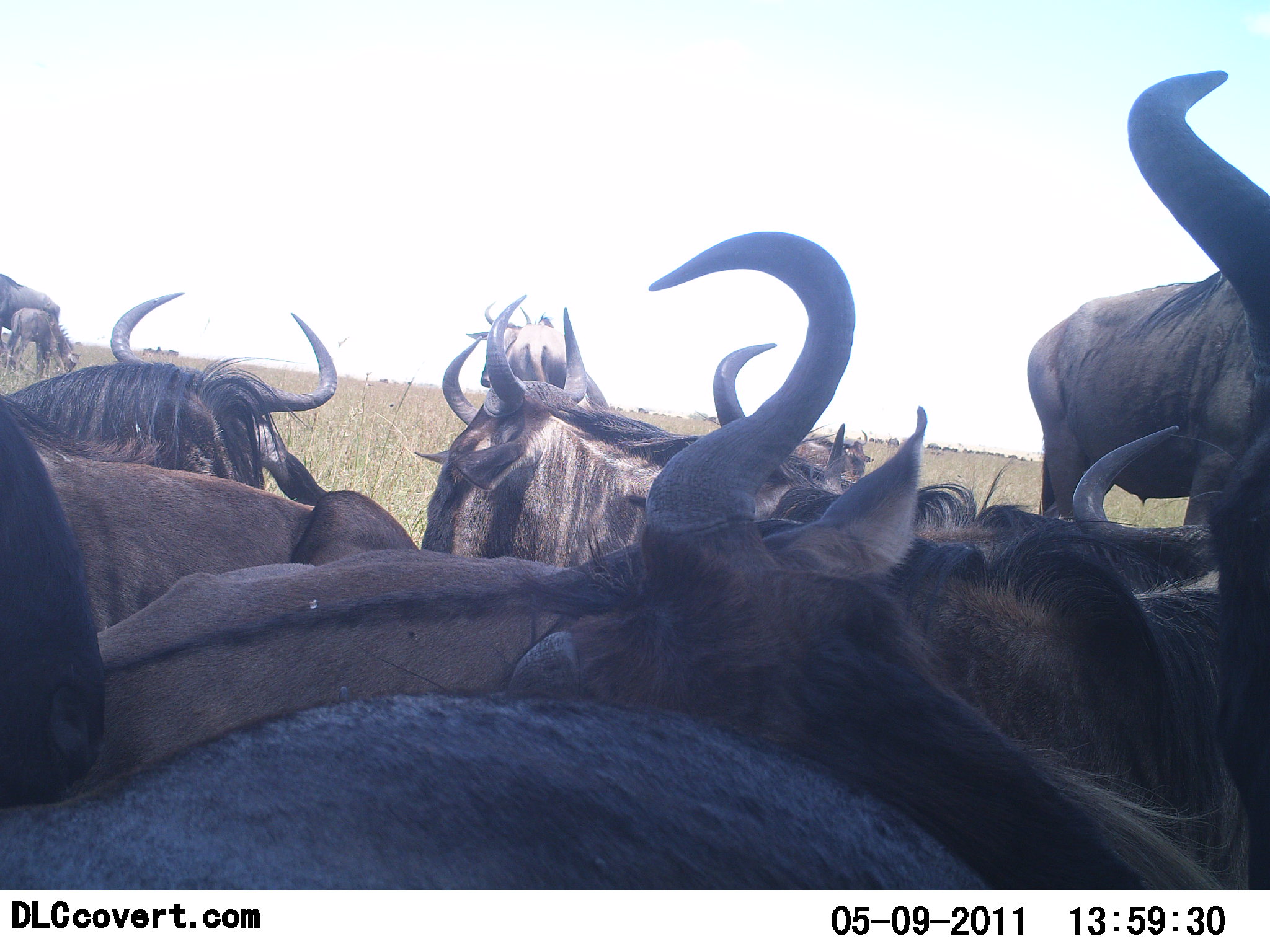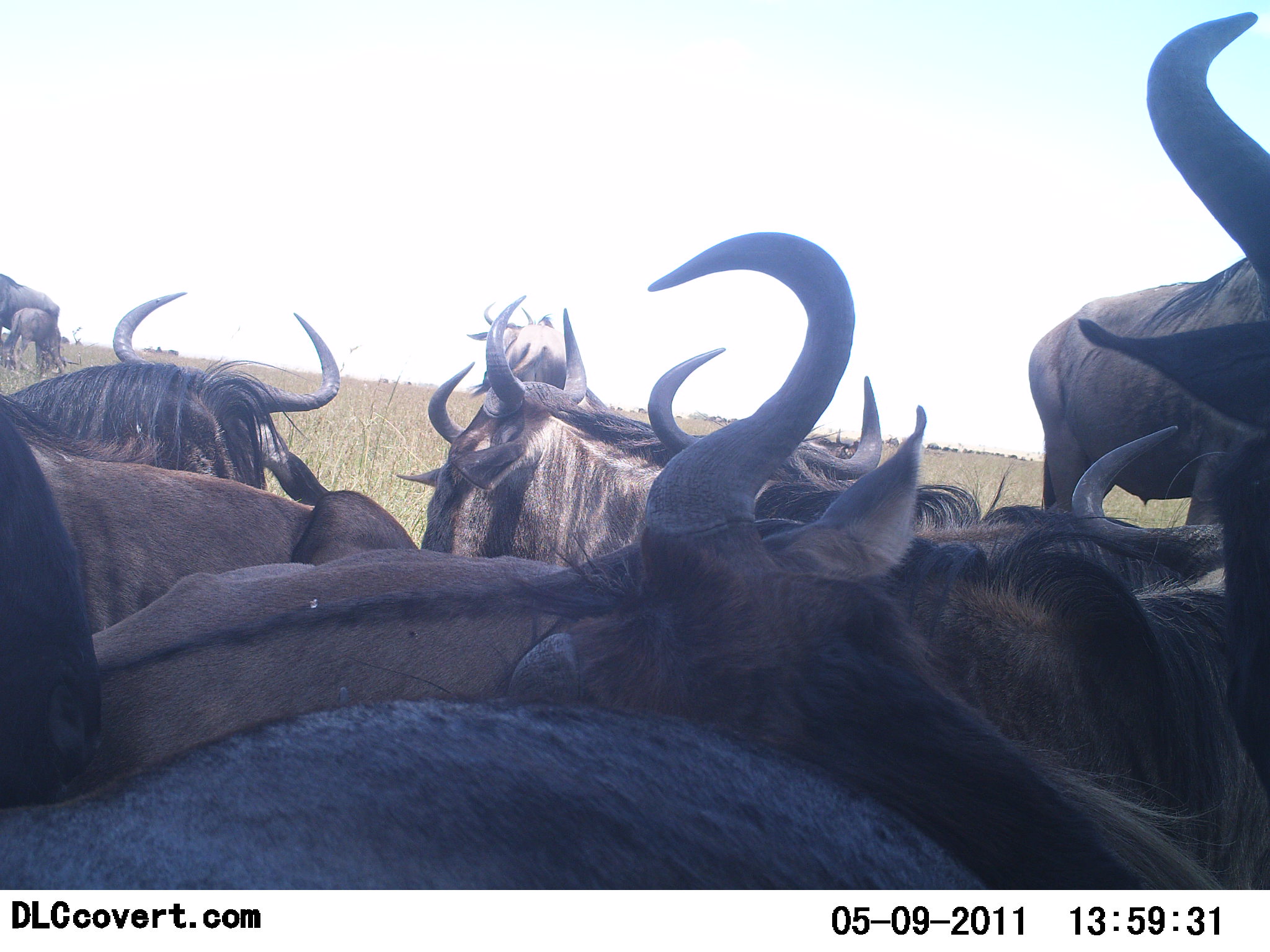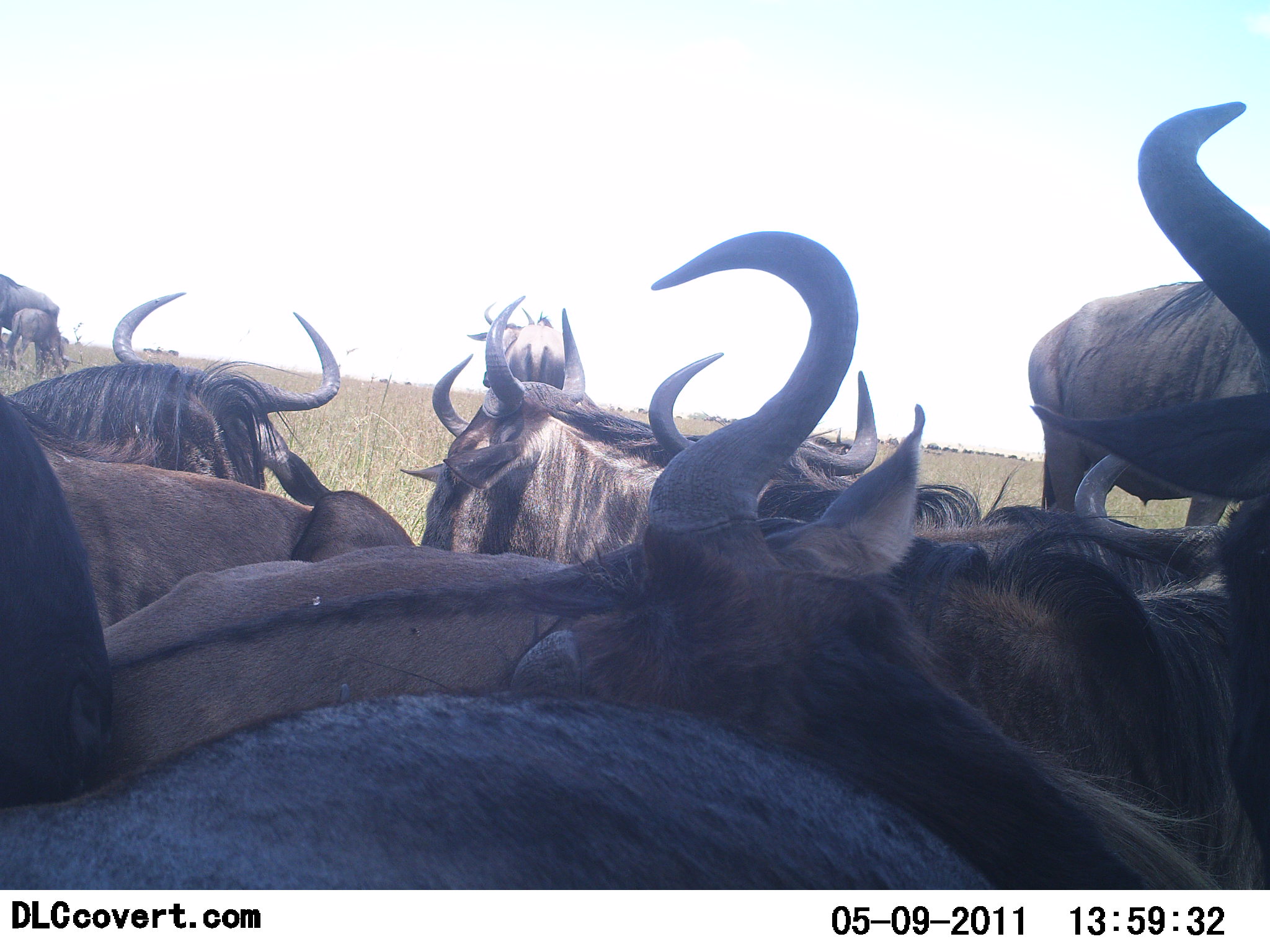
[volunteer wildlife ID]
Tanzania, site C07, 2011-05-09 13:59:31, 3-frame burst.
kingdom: Animalia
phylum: Chordata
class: Mammalia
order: Artiodactyla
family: Bovidae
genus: Connochaetes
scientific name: Connochaetes taurinus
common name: blue wildebeest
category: wildebeest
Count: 11-50.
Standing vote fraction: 57%.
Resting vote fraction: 57%.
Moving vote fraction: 0%.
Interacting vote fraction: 21%.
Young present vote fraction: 29%.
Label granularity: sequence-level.